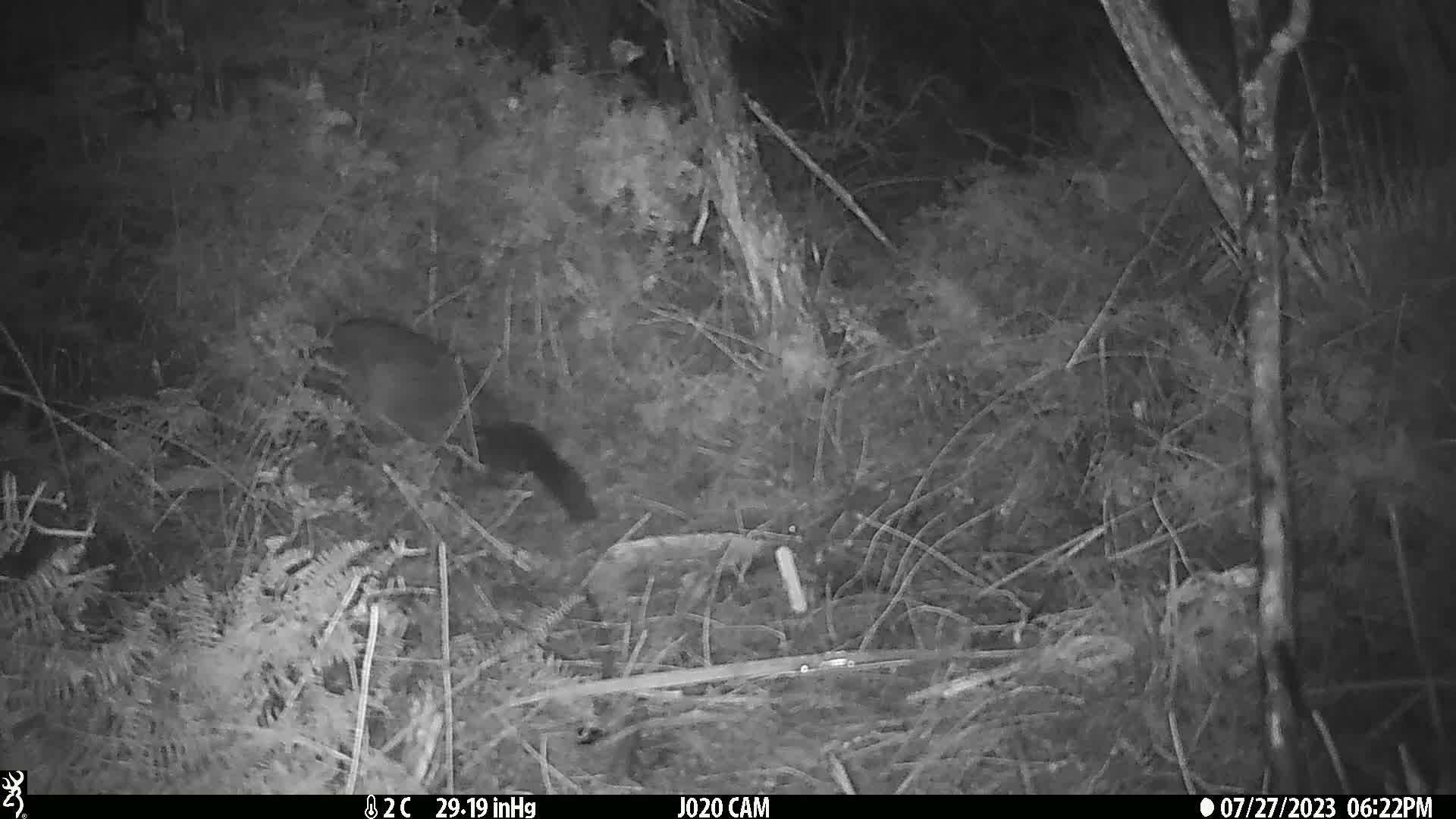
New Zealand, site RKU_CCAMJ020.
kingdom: Animalia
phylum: Chordata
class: Mammalia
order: Diprotodontia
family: Phalangeridae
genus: Trichosurus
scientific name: Trichosurus vulpecula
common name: common brushtail possum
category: possum